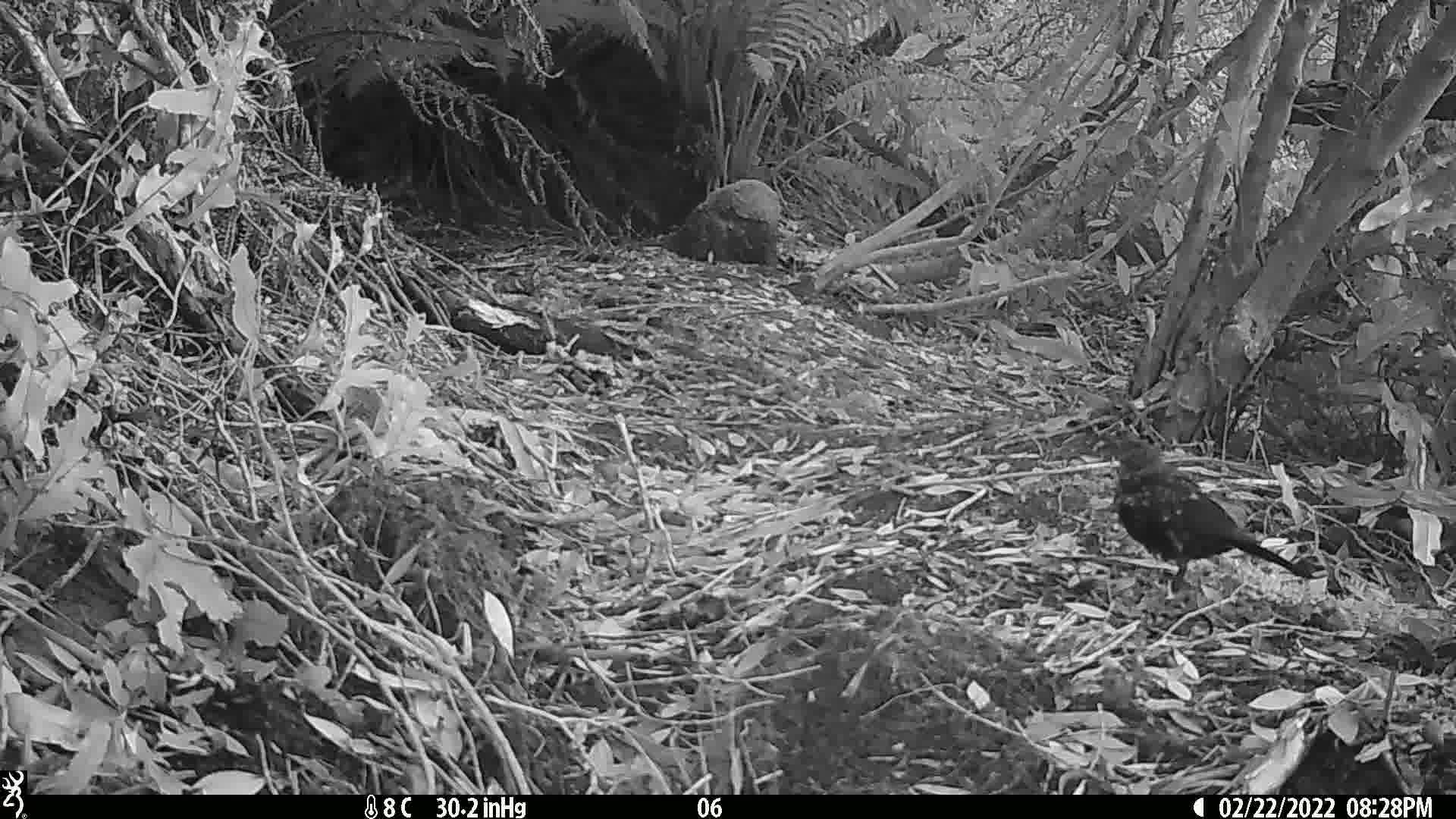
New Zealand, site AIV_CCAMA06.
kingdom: Animalia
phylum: Chordata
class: Aves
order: Passeriformes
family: Turdidae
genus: Turdus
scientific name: Turdus merula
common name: eurasian blackbird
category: blackbird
Blackbird (eurasian blackbird) (Turdus merula).